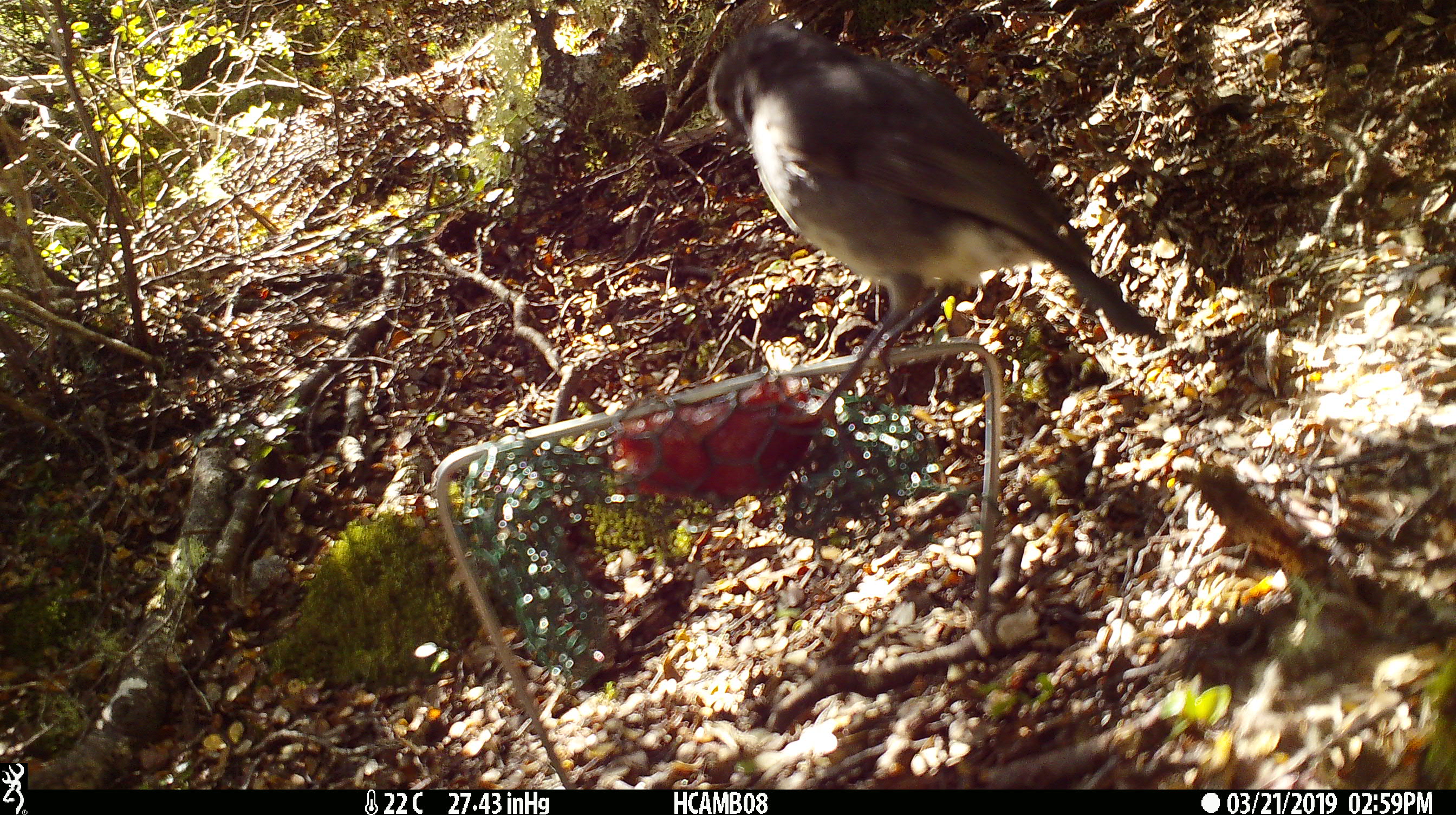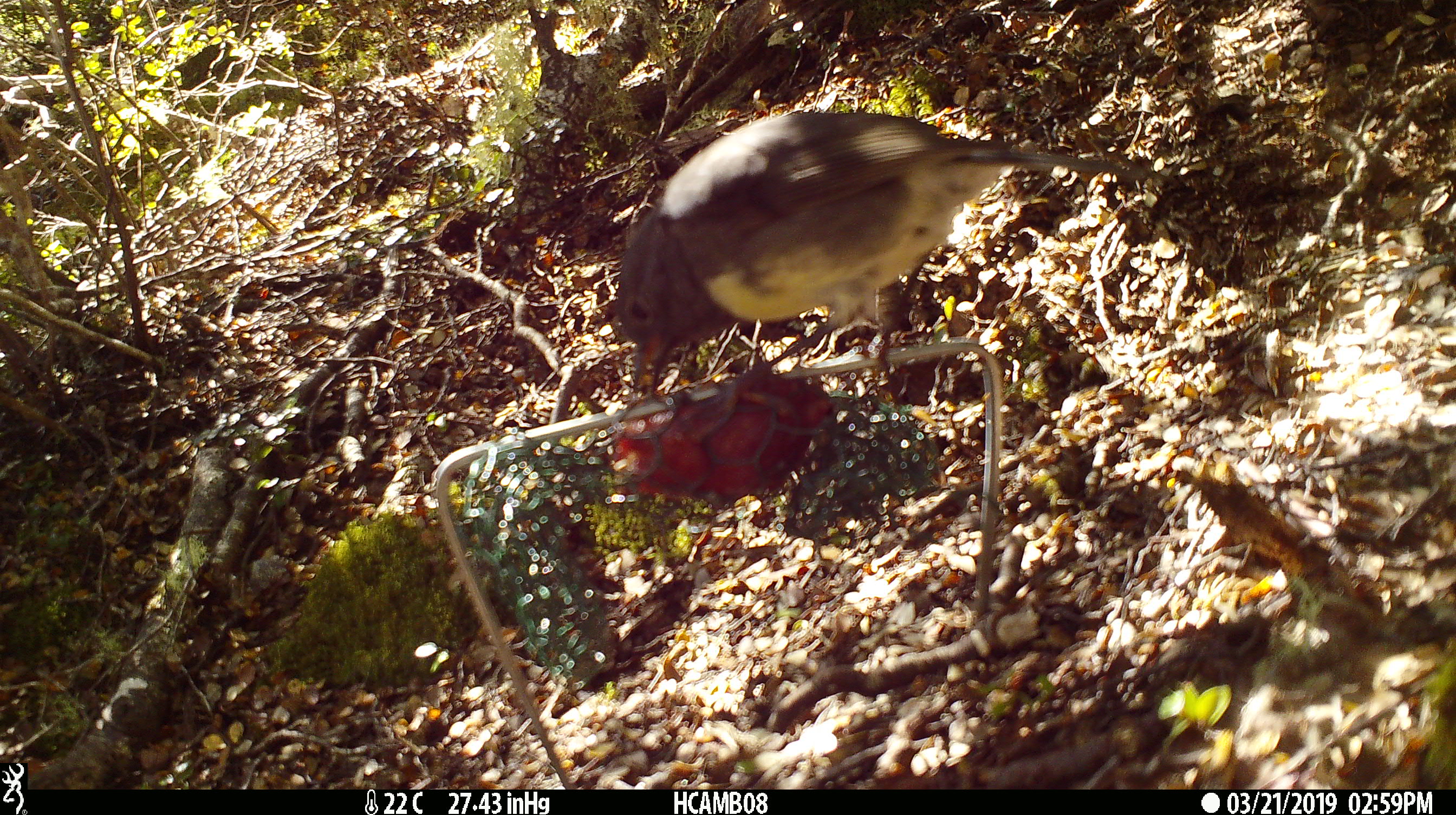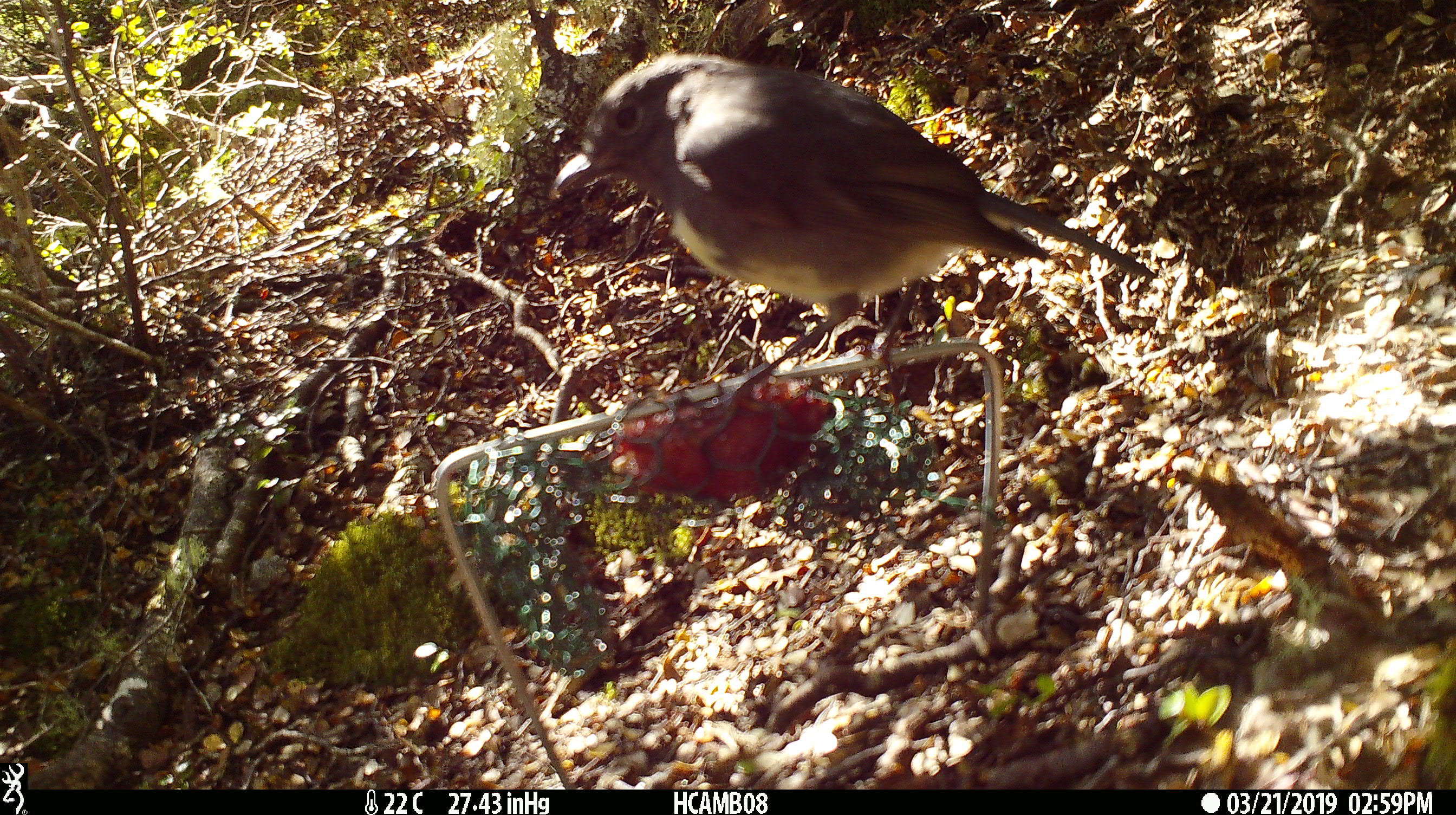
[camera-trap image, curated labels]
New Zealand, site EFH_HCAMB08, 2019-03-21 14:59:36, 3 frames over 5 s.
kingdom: Animalia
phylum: Chordata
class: Aves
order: Passeriformes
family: Petroicidae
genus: Petroica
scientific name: Petroica australis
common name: new zealand robin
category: robin